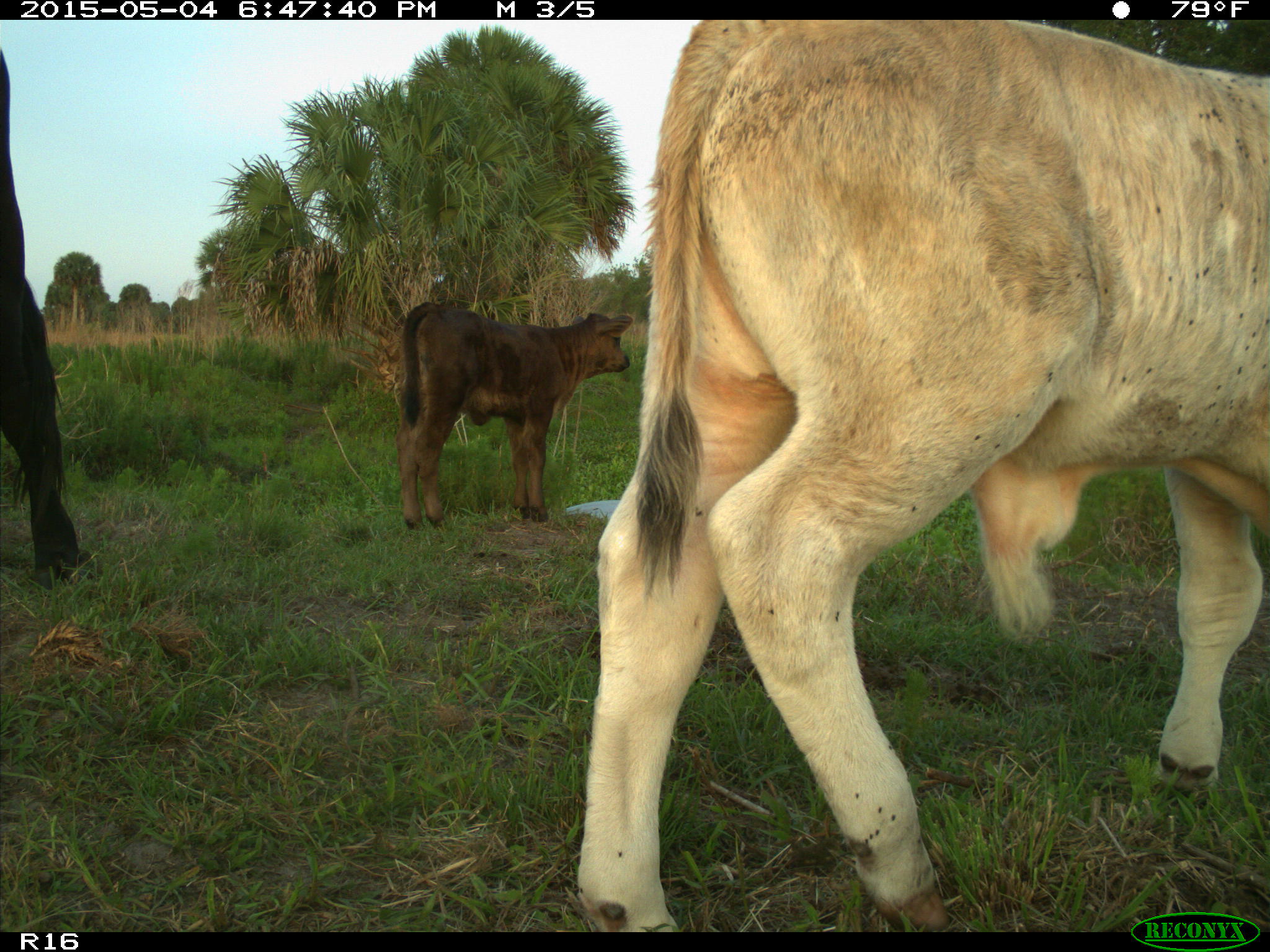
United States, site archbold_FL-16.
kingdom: Animalia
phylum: Chordata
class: Mammalia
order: Artiodactyla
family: Bovidae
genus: Bos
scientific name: Bos taurus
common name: domestic cow